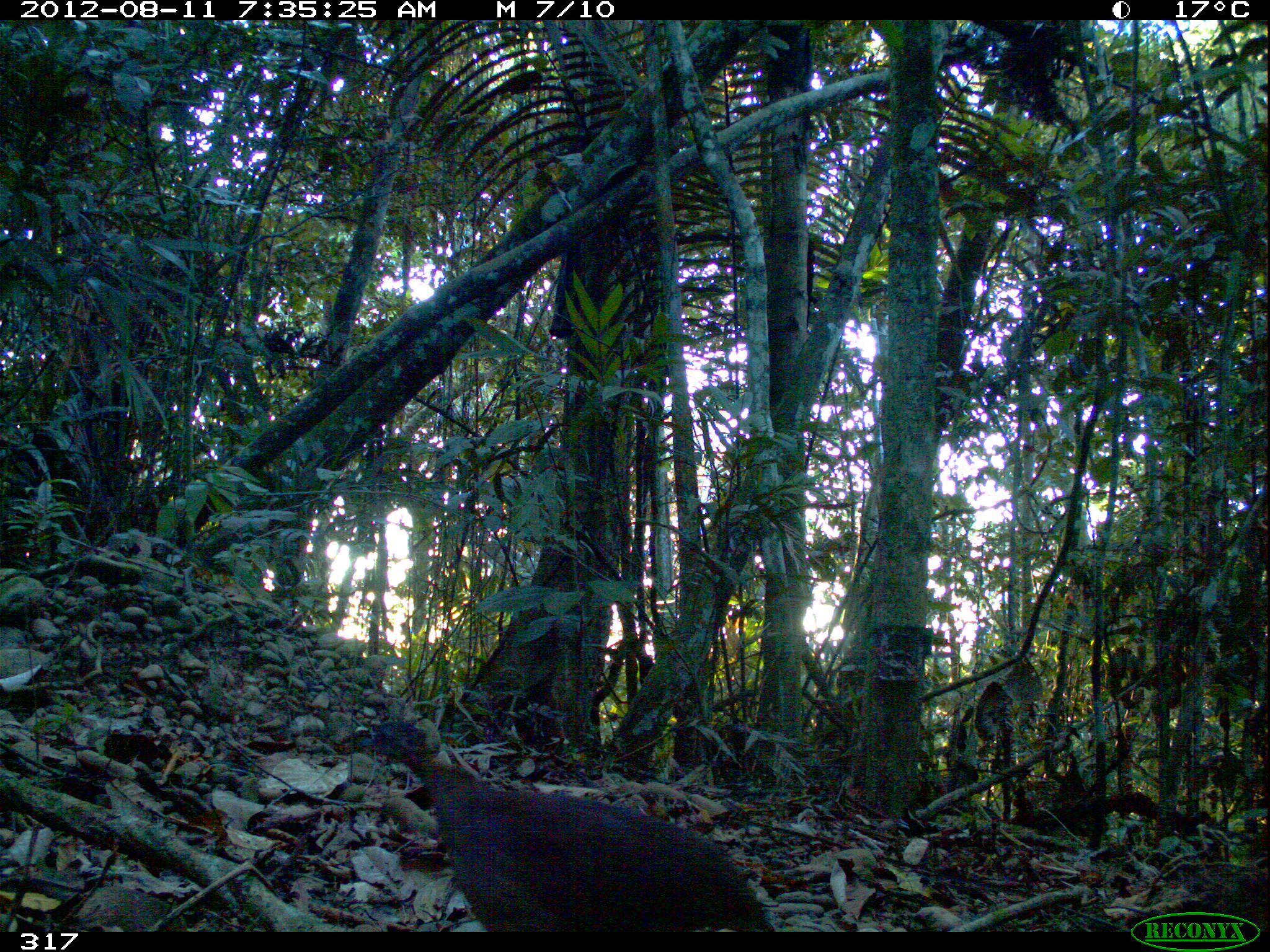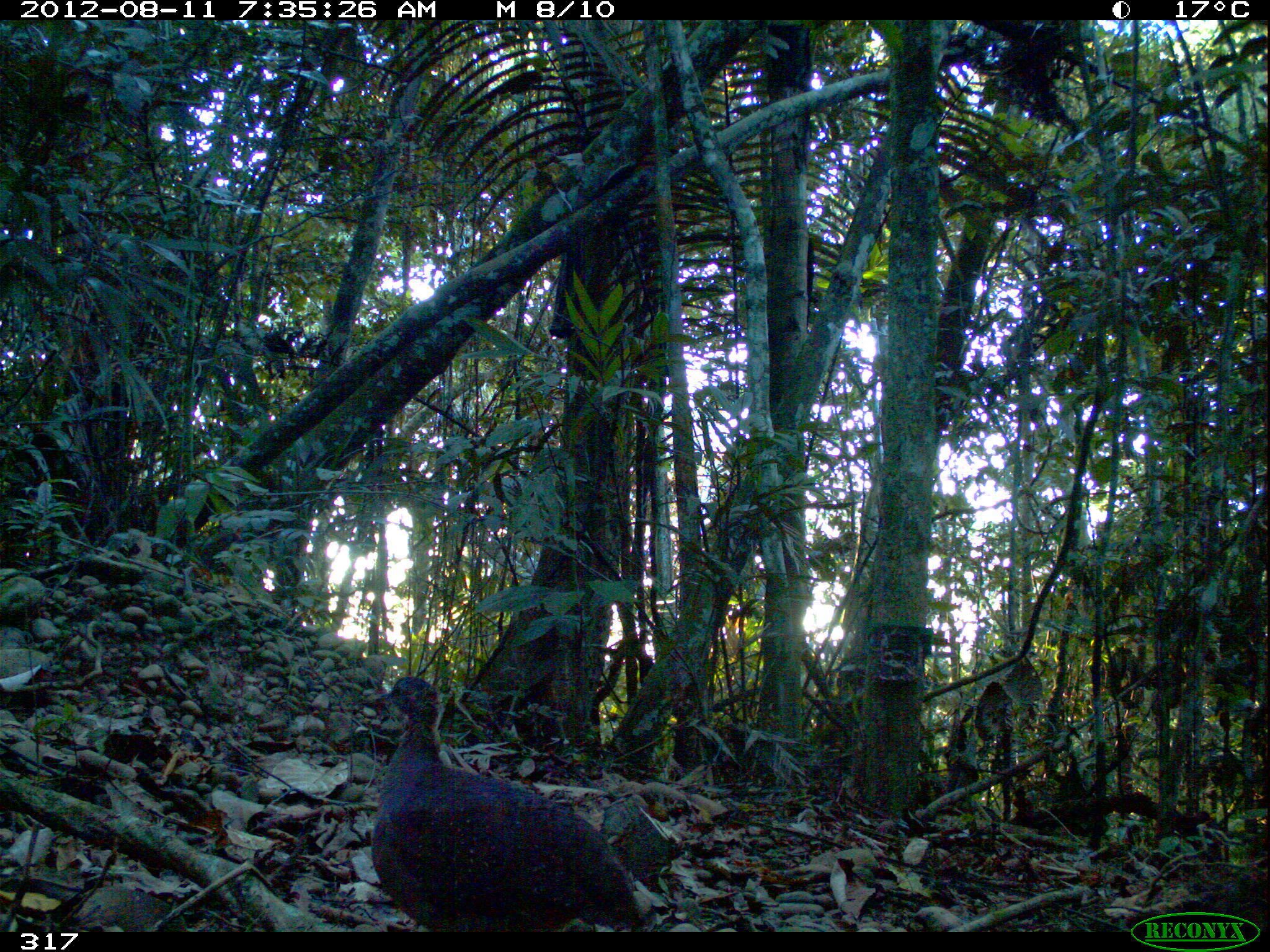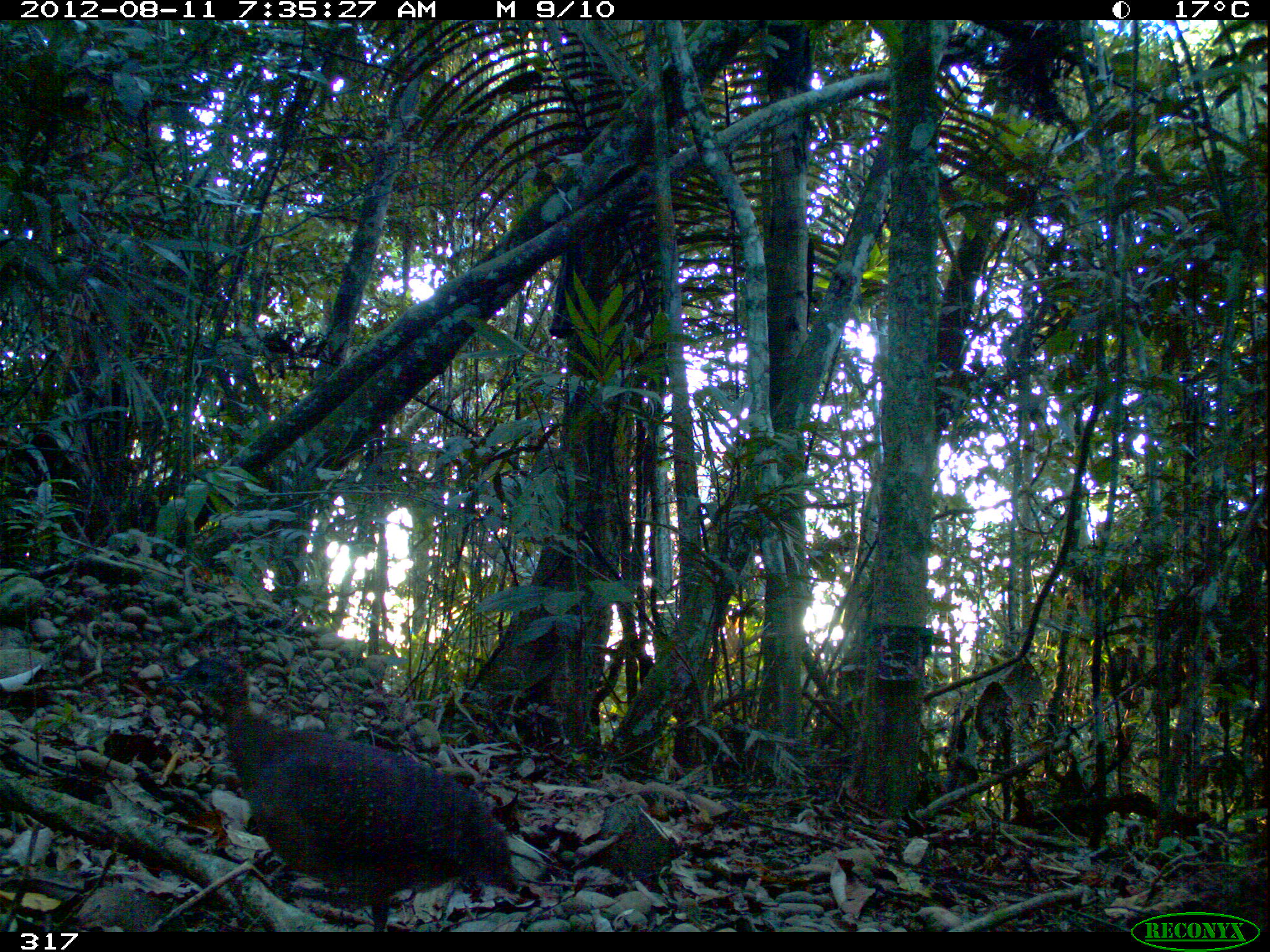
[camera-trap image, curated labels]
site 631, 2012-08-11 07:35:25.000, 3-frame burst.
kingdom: Animalia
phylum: Chordata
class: Aves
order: Galliformes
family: Phasianidae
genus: Alectoris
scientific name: Alectoris rufa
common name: red-legged partridge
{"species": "Alectoris rufa (red-legged partridge)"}